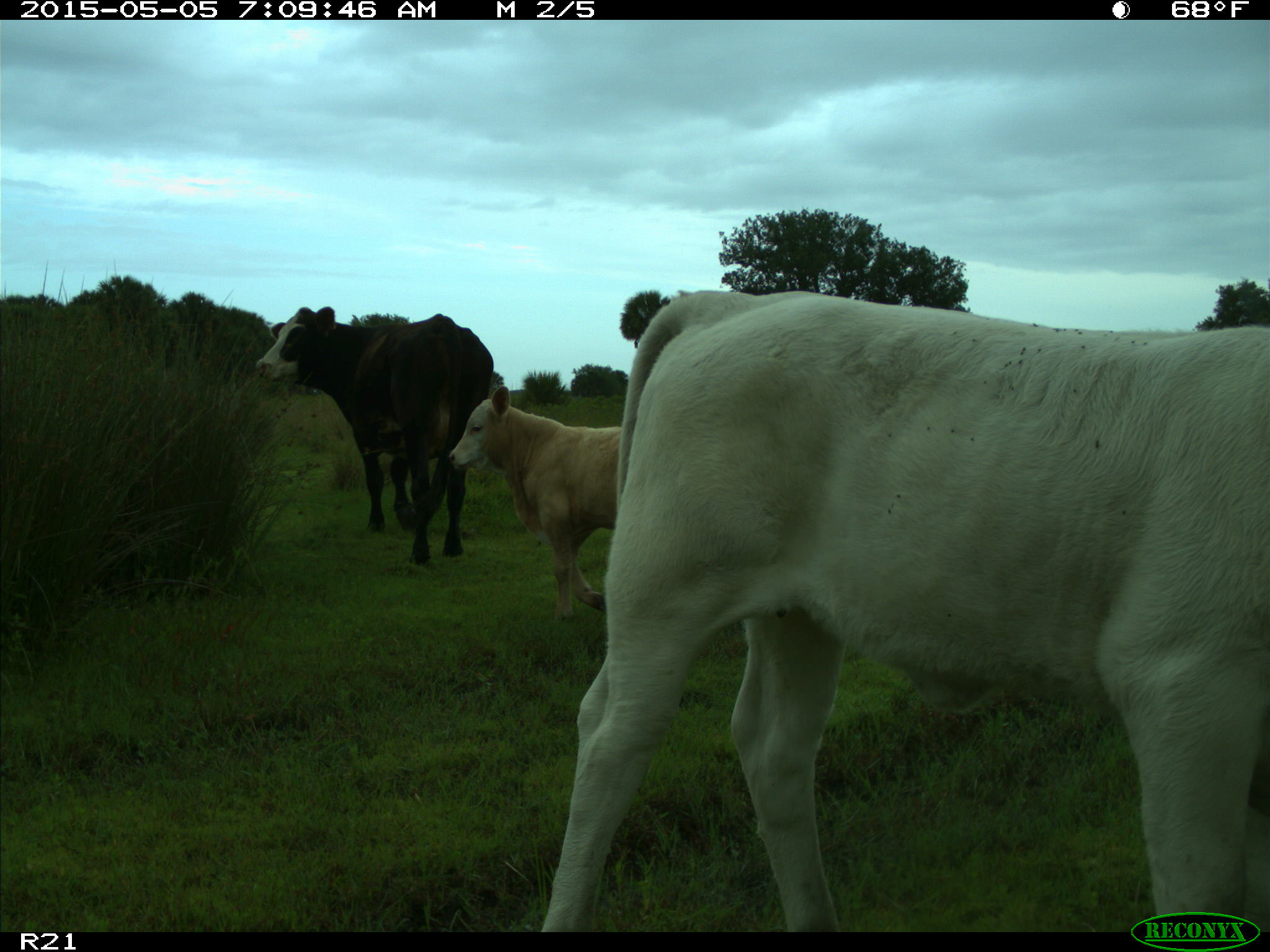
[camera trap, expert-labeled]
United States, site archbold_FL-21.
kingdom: Animalia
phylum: Chordata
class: Mammalia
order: Artiodactyla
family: Bovidae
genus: Bos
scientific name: Bos taurus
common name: domestic cow